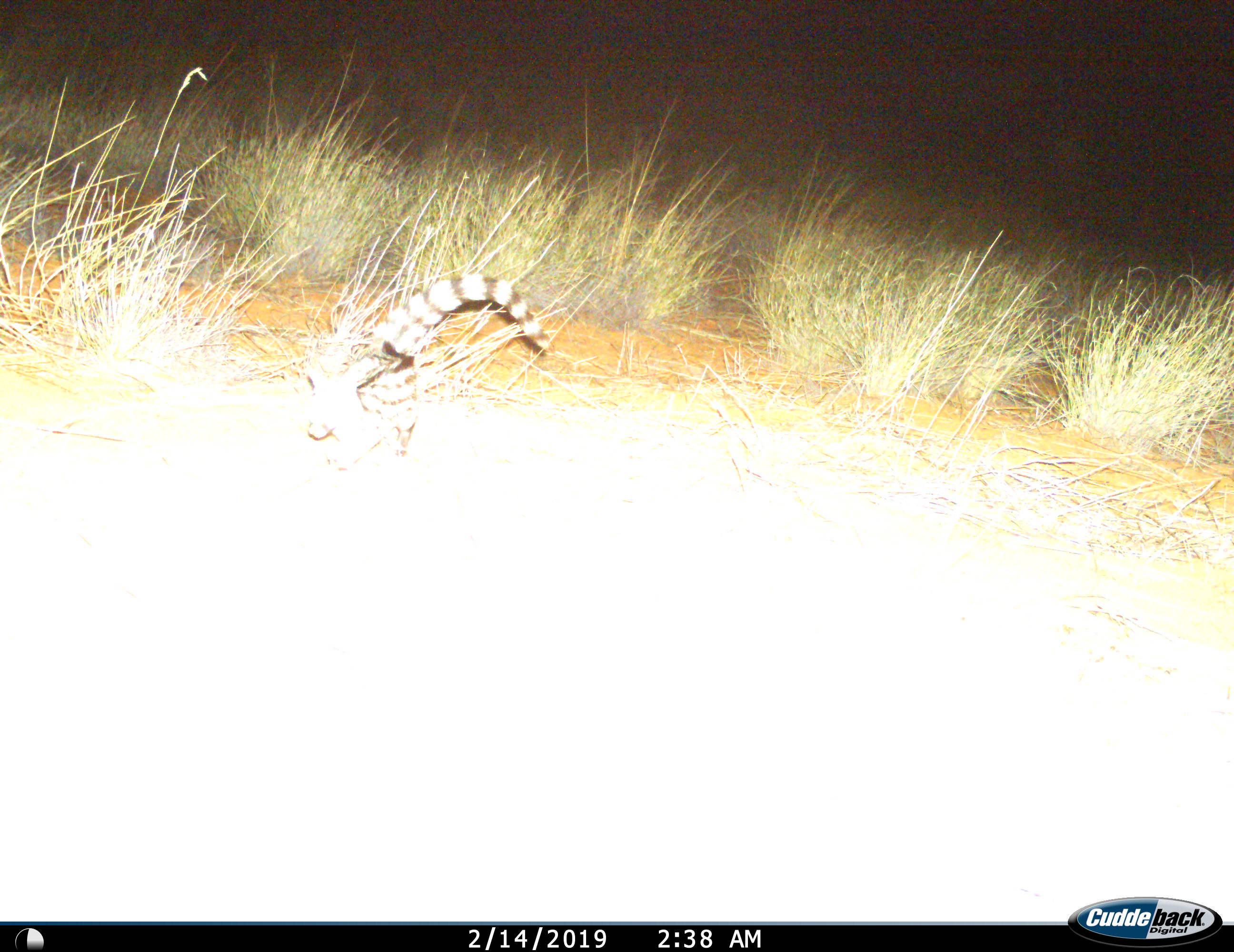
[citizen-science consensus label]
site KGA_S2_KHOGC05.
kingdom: Animalia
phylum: Chordata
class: Mammalia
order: Carnivora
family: Viverridae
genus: Genetta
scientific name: Genetta genetta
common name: small-spotted genet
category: genetcommonsmallspotted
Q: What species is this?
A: Genetcommonsmallspotted (small-spotted genet) (Genetta genetta).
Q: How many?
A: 1.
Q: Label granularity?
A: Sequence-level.